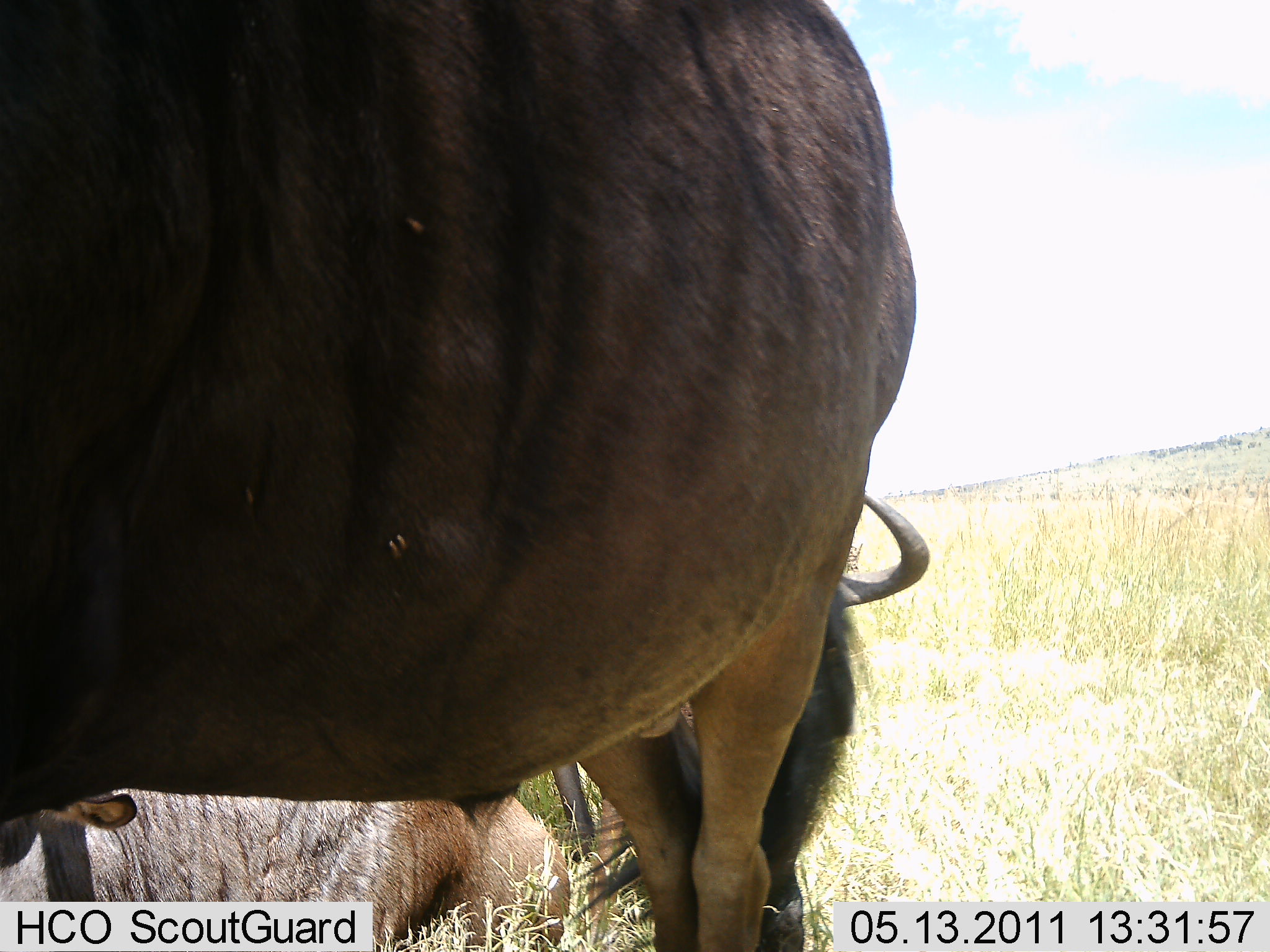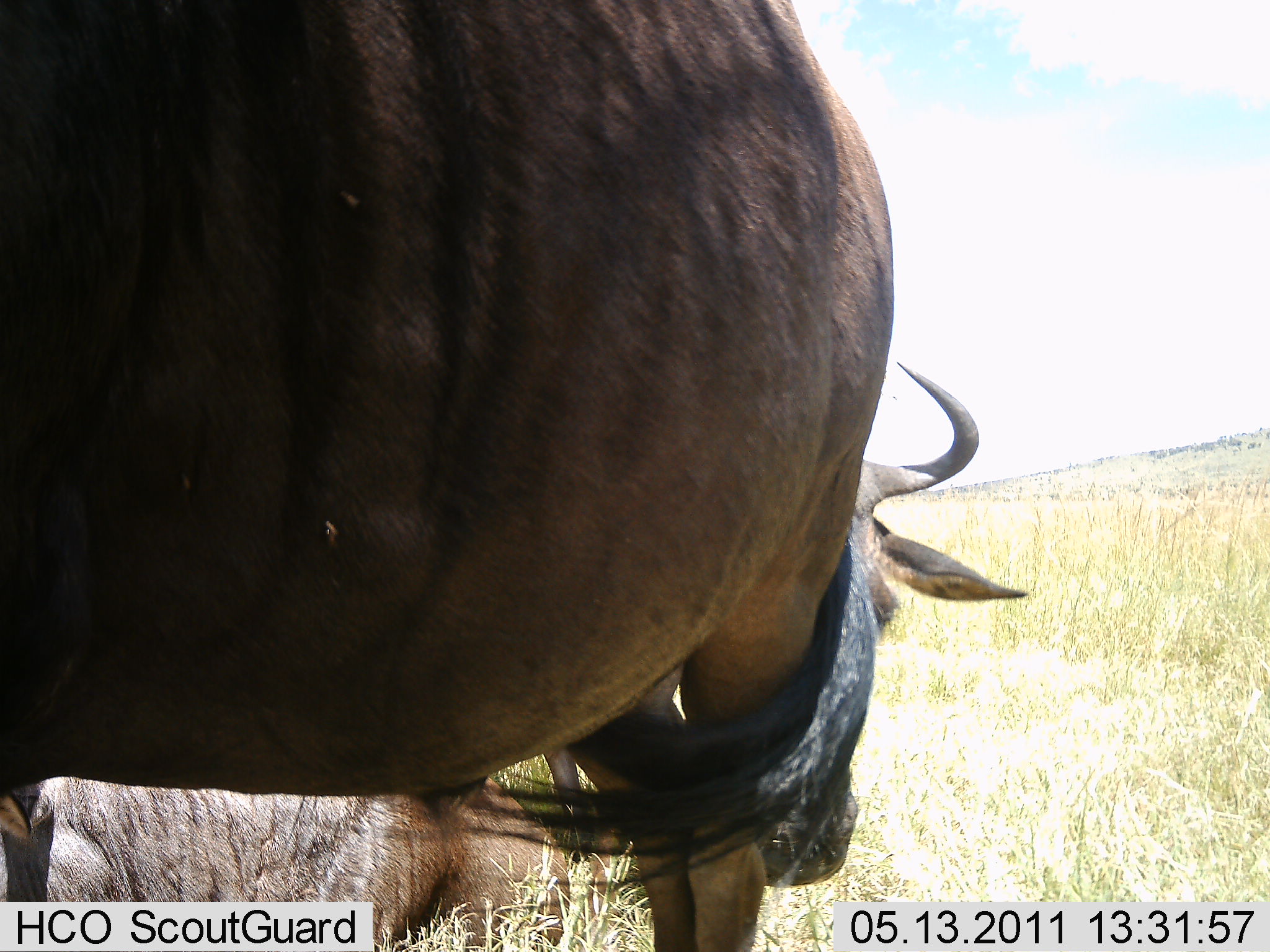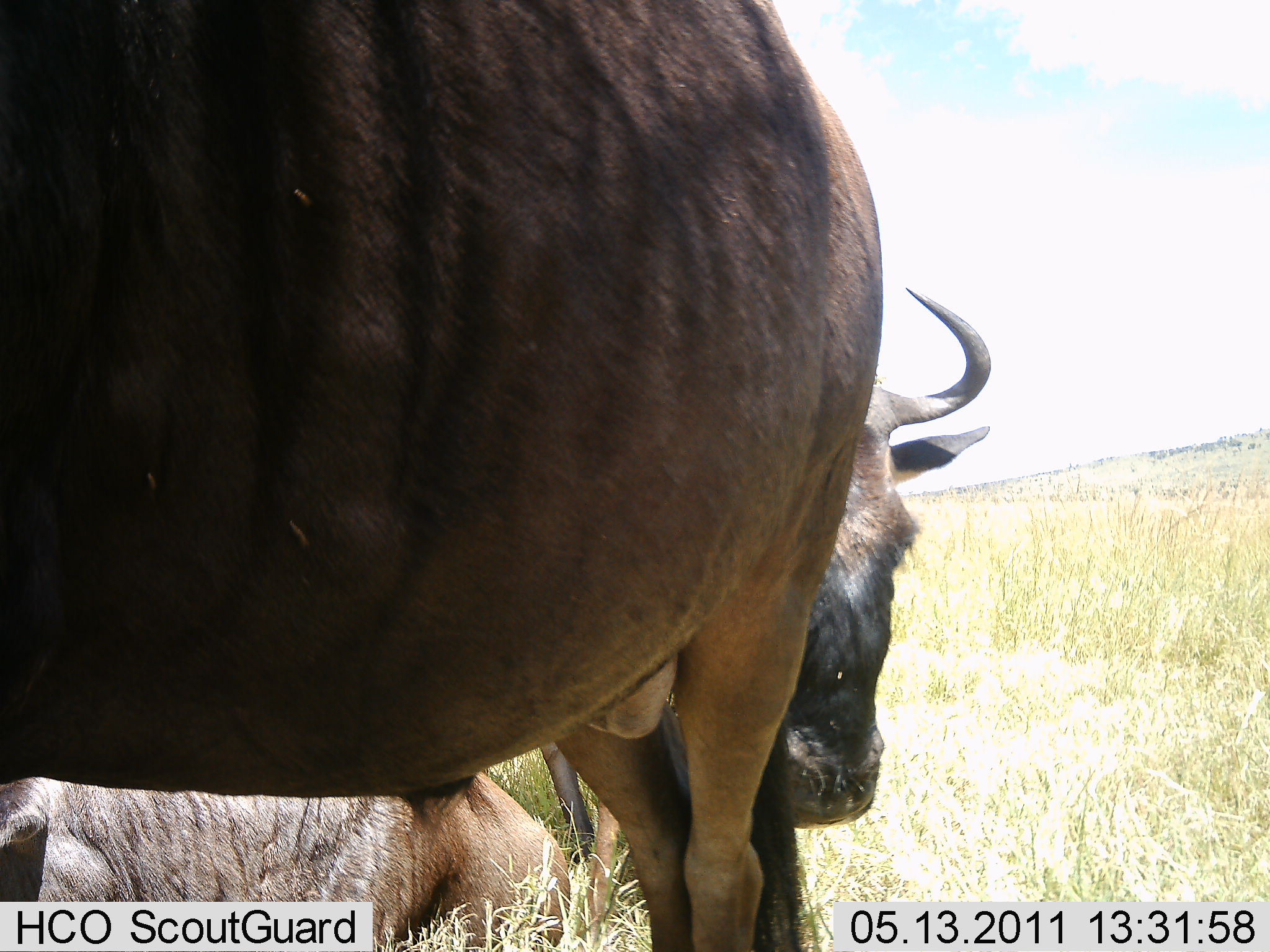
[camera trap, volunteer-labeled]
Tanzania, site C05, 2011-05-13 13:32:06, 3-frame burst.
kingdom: Animalia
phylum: Chordata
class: Mammalia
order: Artiodactyla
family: Bovidae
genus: Connochaetes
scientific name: Connochaetes taurinus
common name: blue wildebeest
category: wildebeest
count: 2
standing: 67%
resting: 78%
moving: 0%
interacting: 0%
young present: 11%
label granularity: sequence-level